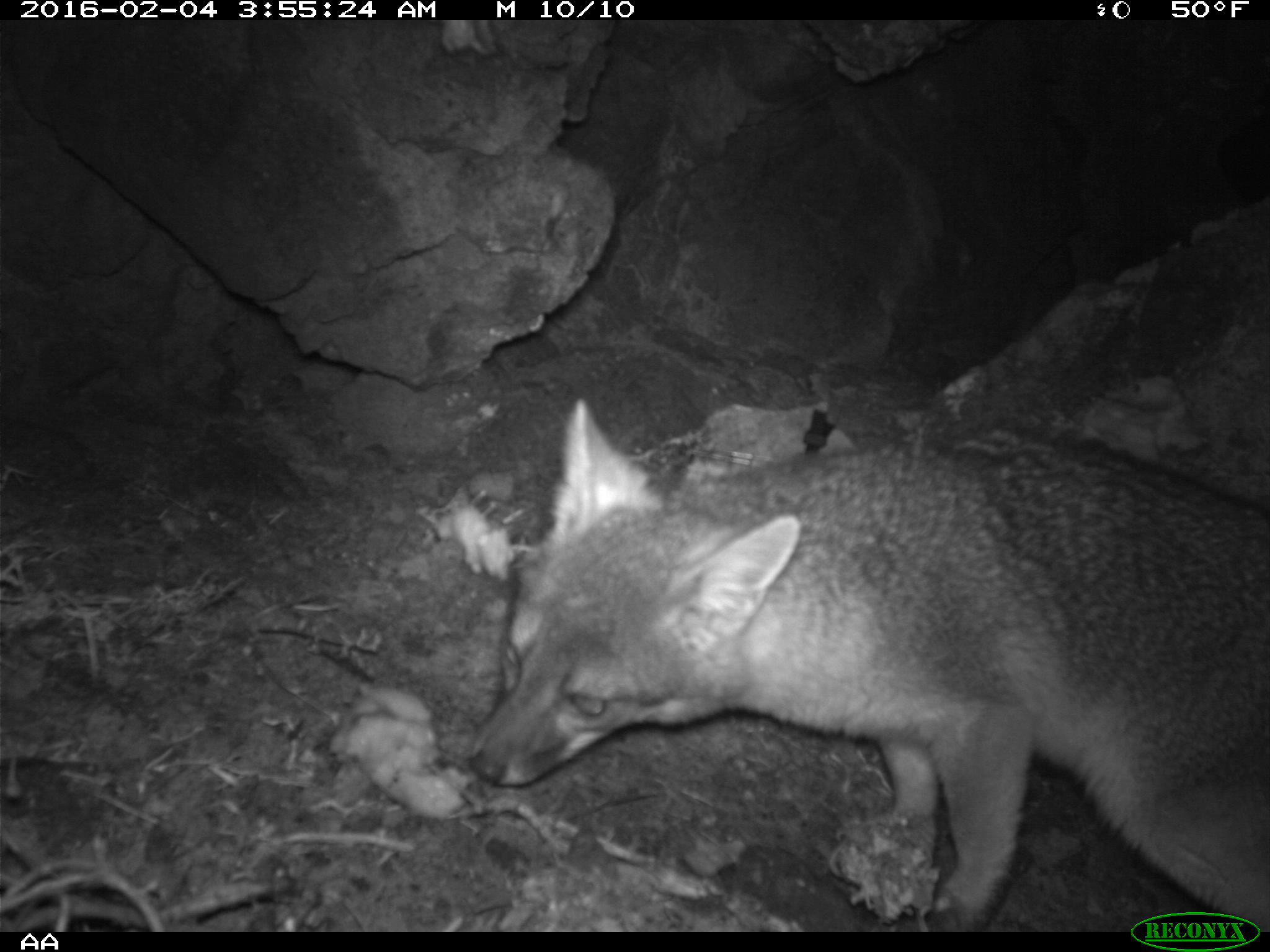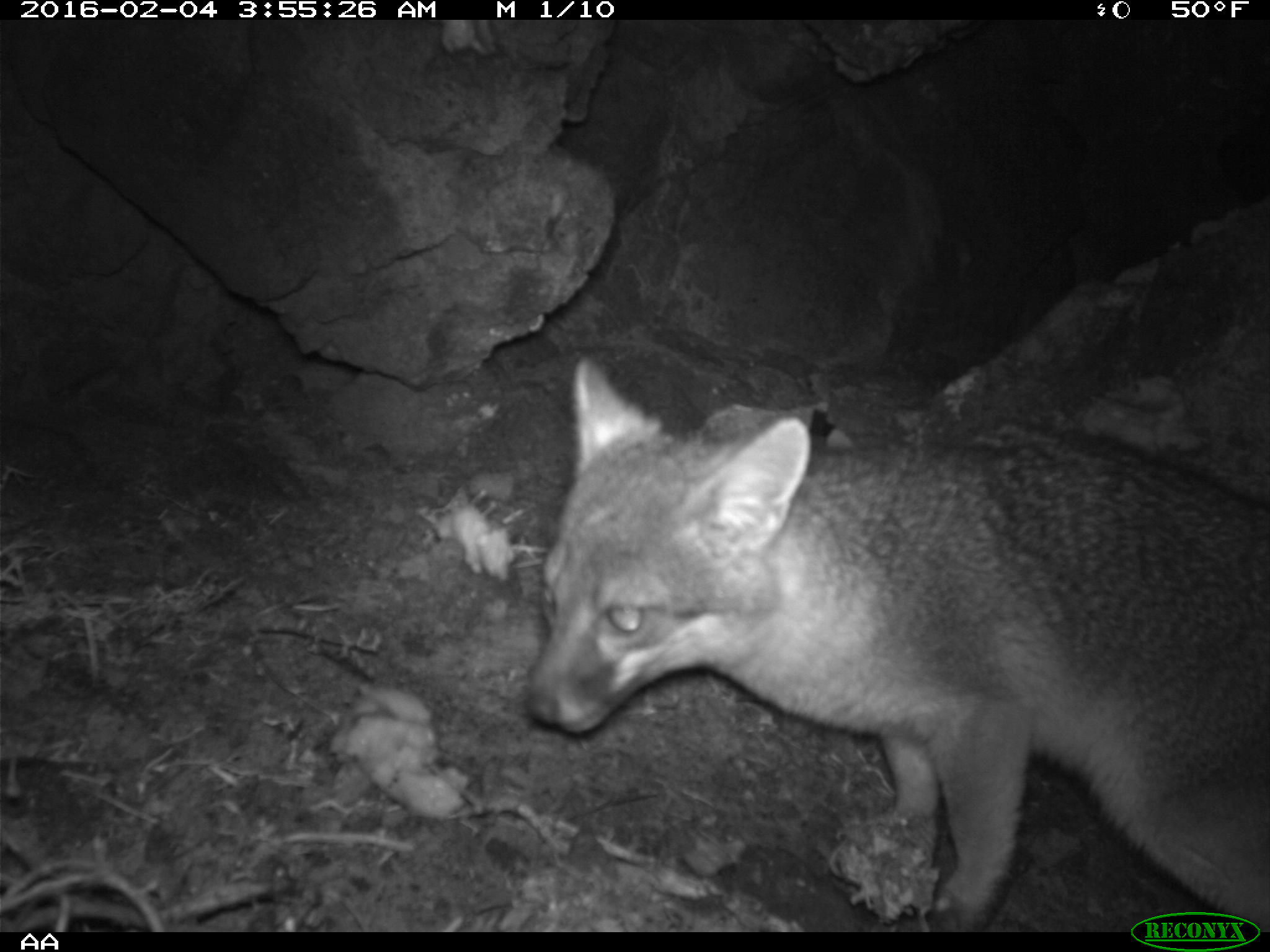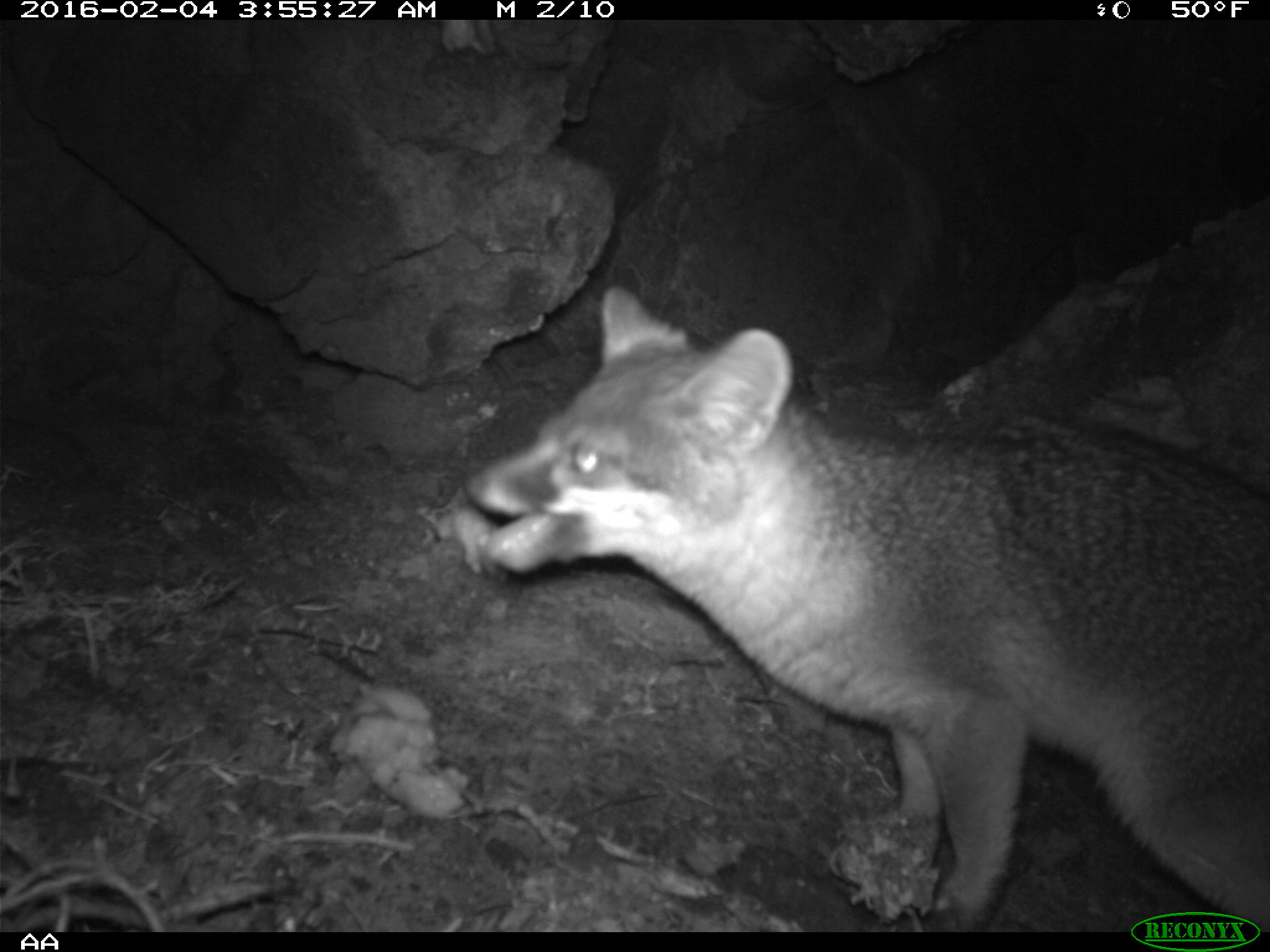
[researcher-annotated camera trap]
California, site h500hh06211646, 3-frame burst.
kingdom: Animalia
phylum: Chordata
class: Mammalia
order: Carnivora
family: Canidae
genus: Urocyon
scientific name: Urocyon littoralis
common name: island fox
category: fox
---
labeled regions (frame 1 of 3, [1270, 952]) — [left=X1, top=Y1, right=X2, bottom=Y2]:
fox: [left=466, top=395, right=1269, bottom=931]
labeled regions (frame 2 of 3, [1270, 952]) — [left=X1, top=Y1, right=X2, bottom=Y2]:
fox: [left=525, top=352, right=1269, bottom=932]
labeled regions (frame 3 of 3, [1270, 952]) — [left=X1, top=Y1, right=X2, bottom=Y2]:
fox: [left=465, top=281, right=1269, bottom=932]